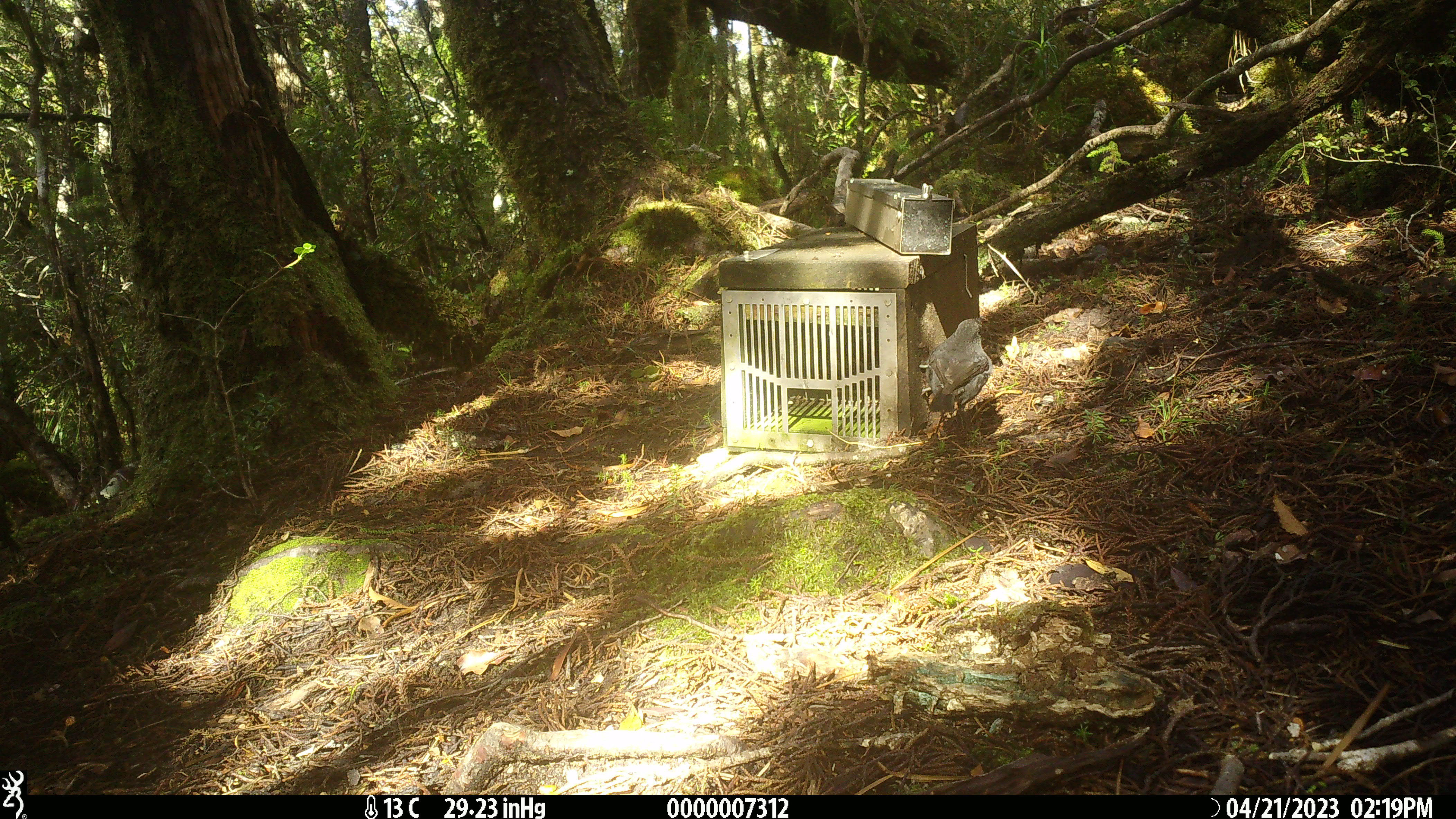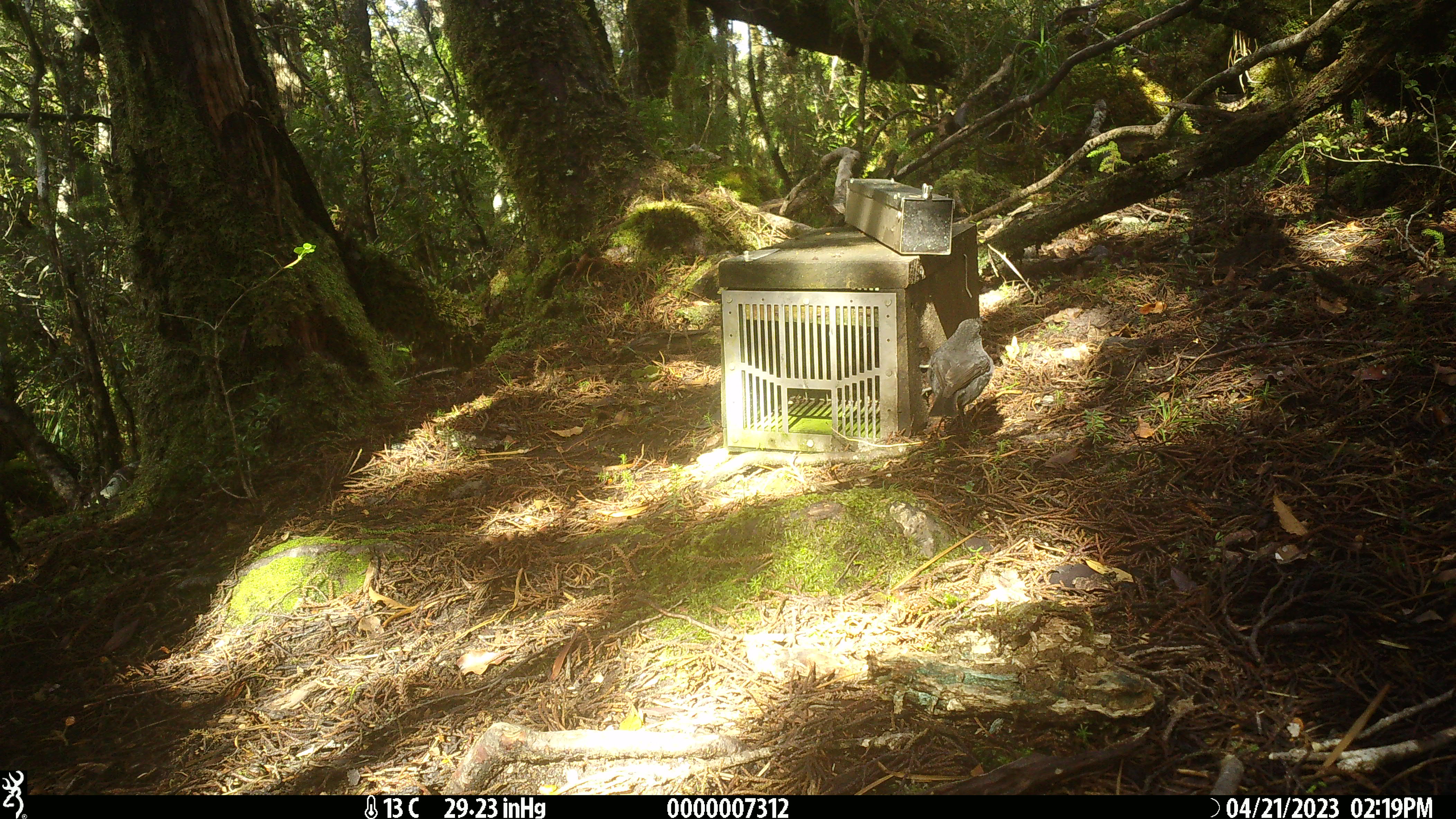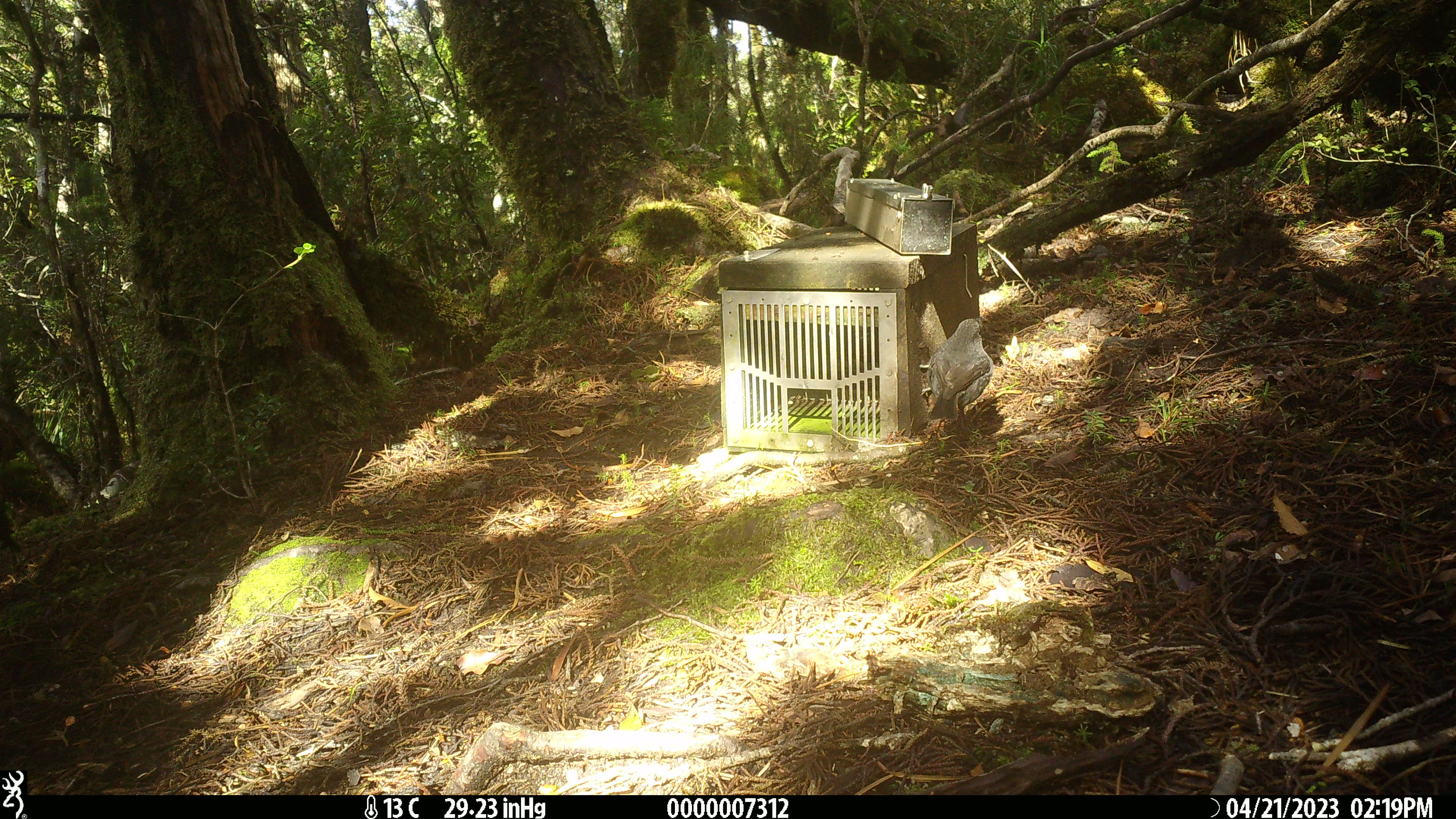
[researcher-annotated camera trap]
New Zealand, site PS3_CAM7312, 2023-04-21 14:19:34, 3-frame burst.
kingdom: Animalia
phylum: Chordata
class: Aves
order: Passeriformes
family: Petroicidae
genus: Petroica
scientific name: Petroica australis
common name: new zealand robin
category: robin